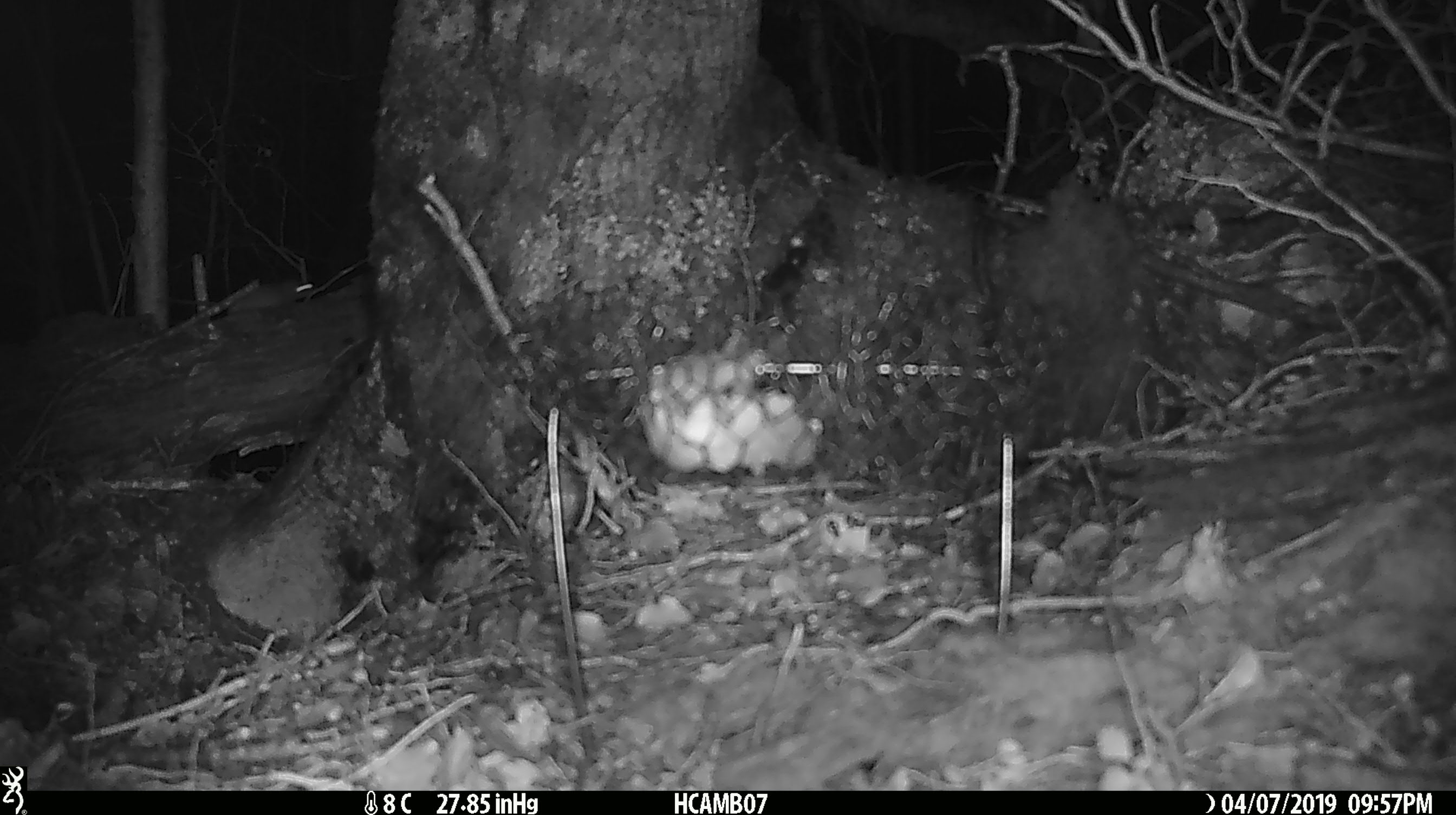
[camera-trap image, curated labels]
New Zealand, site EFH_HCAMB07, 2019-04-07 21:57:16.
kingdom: Animalia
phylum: Chordata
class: Mammalia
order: Rodentia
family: Muridae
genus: Mus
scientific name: Mus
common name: mouse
Mouse (Mus).